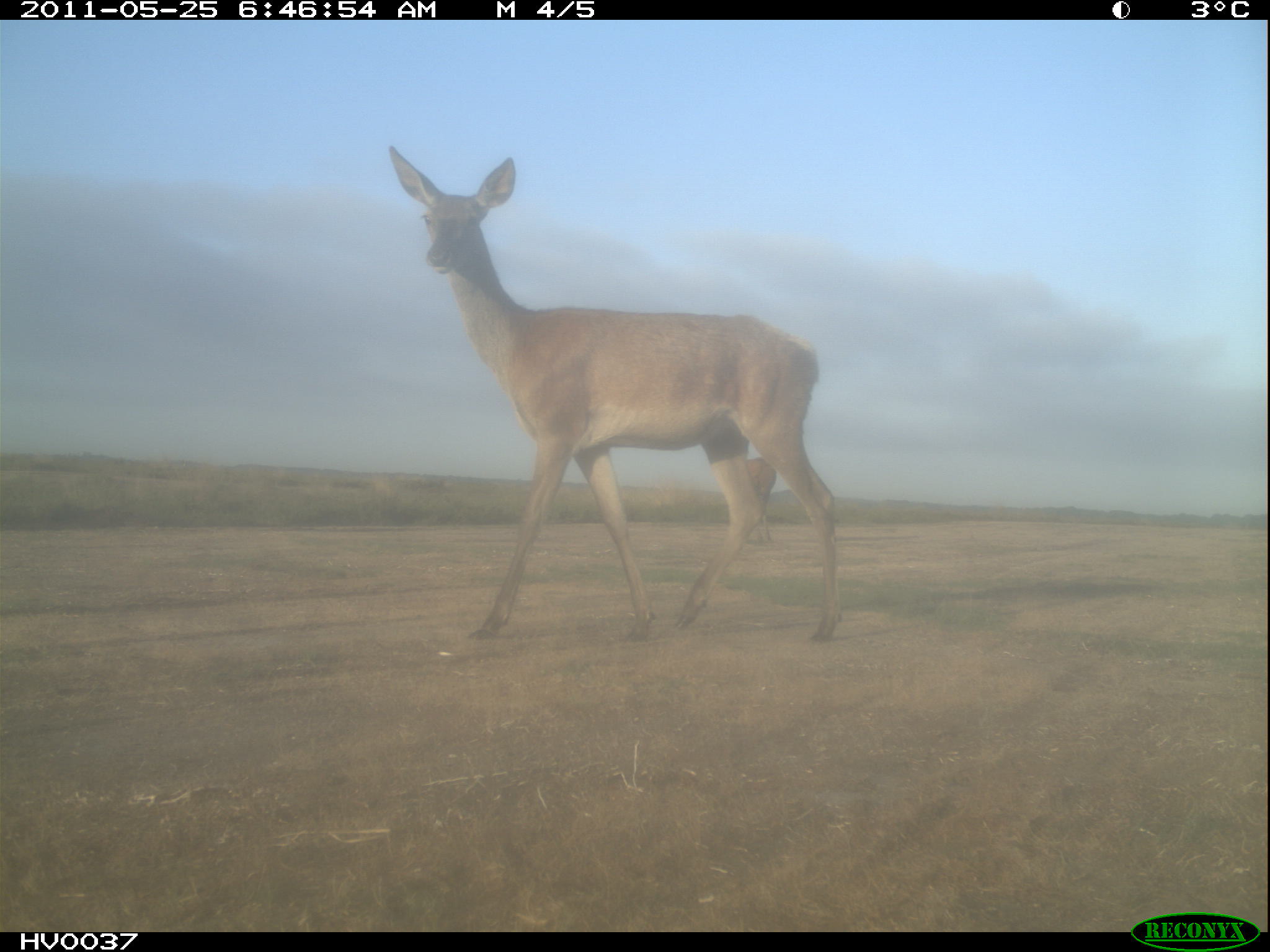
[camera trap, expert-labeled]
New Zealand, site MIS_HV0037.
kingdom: Animalia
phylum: Chordata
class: Mammalia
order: Artiodactyla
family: Cervidae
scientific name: Cervidae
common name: deer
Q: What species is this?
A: Deer (Cervidae).